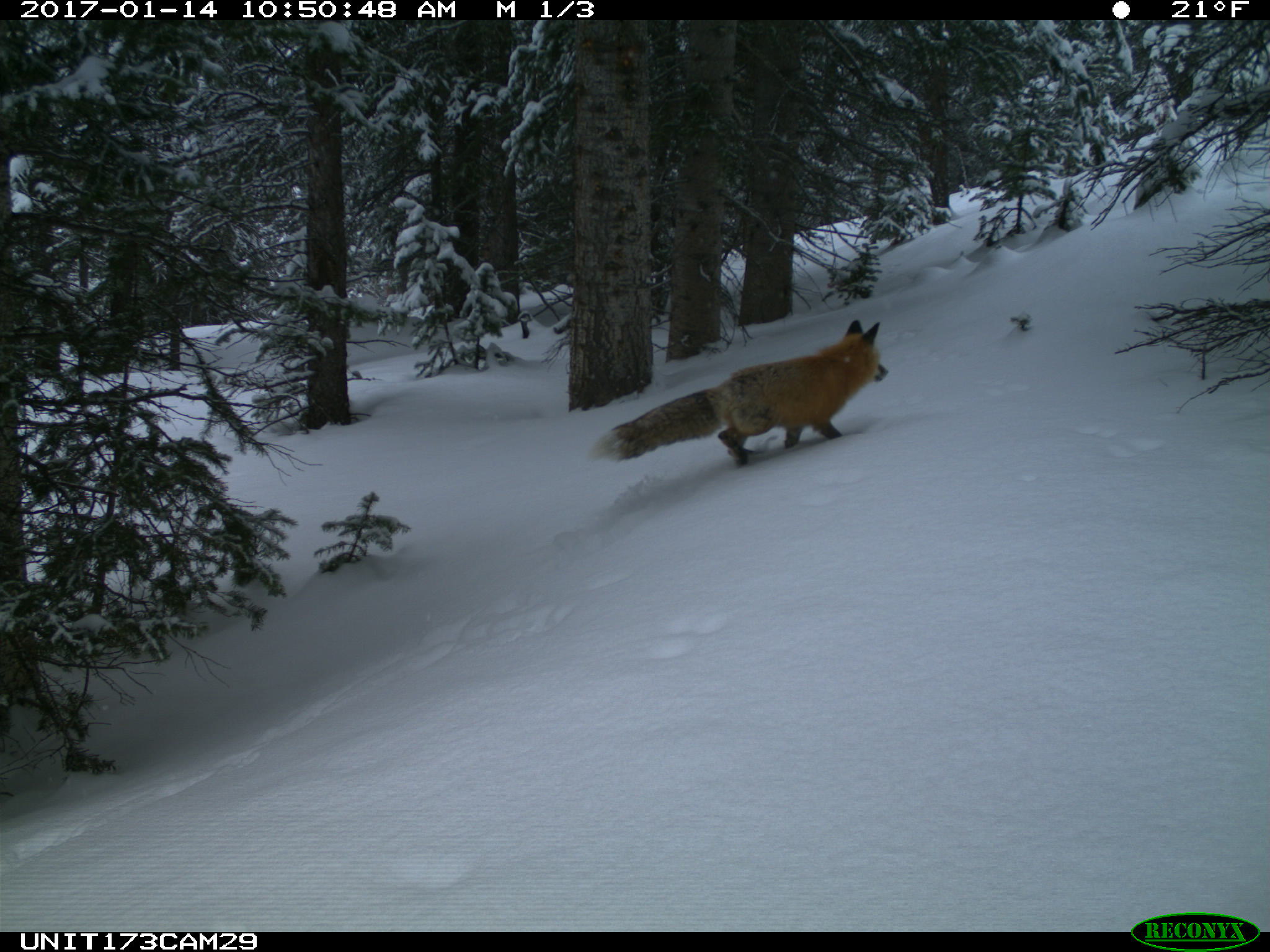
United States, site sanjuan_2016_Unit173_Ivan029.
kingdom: Animalia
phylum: Chordata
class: Mammalia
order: Carnivora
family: Canidae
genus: Vulpes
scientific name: Vulpes vulpes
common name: red fox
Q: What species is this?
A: Vulpes vulpes (red fox).